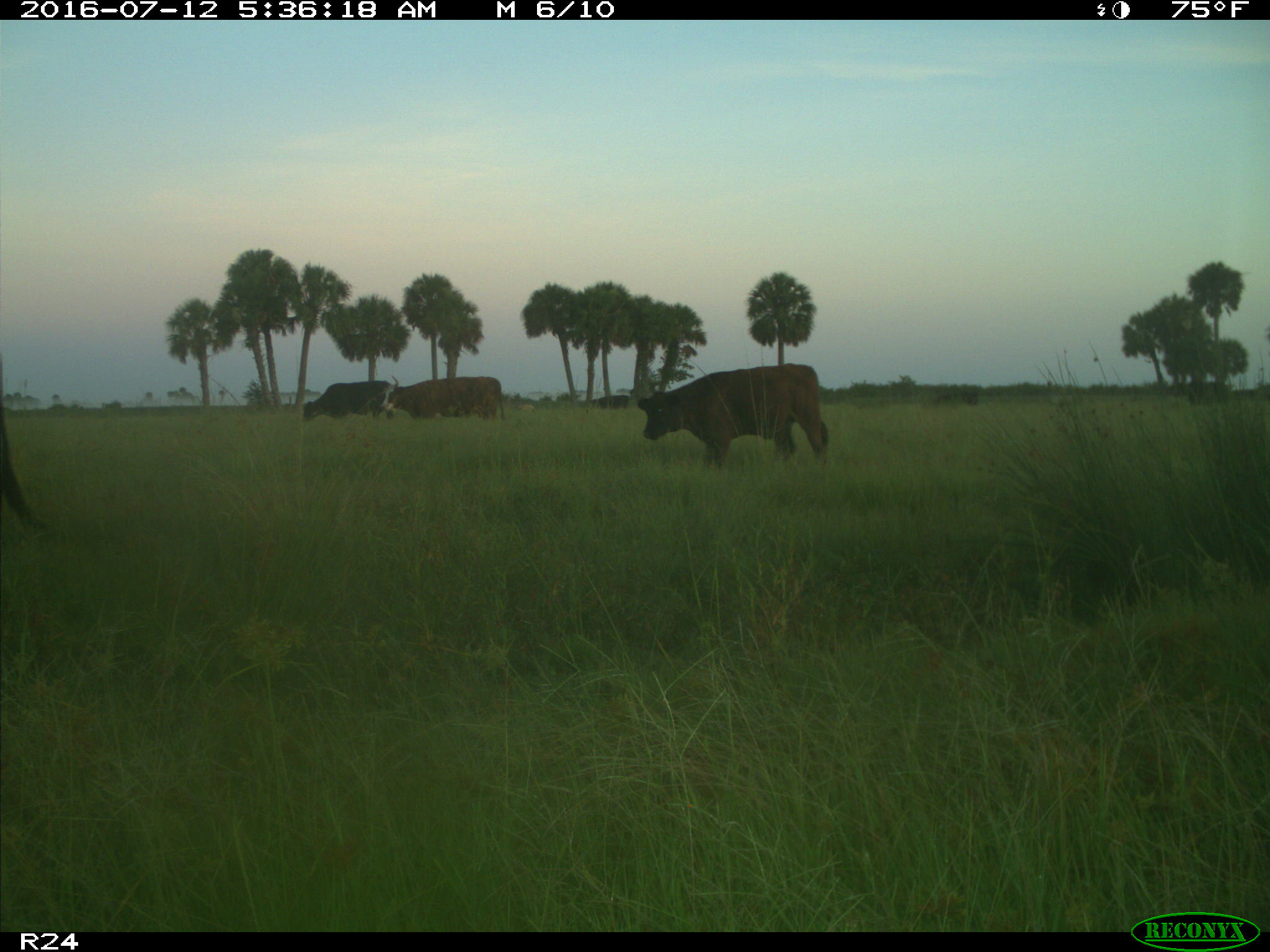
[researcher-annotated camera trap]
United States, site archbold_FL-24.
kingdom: Animalia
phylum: Chordata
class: Mammalia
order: Artiodactyla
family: Bovidae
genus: Bos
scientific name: Bos taurus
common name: domestic cow